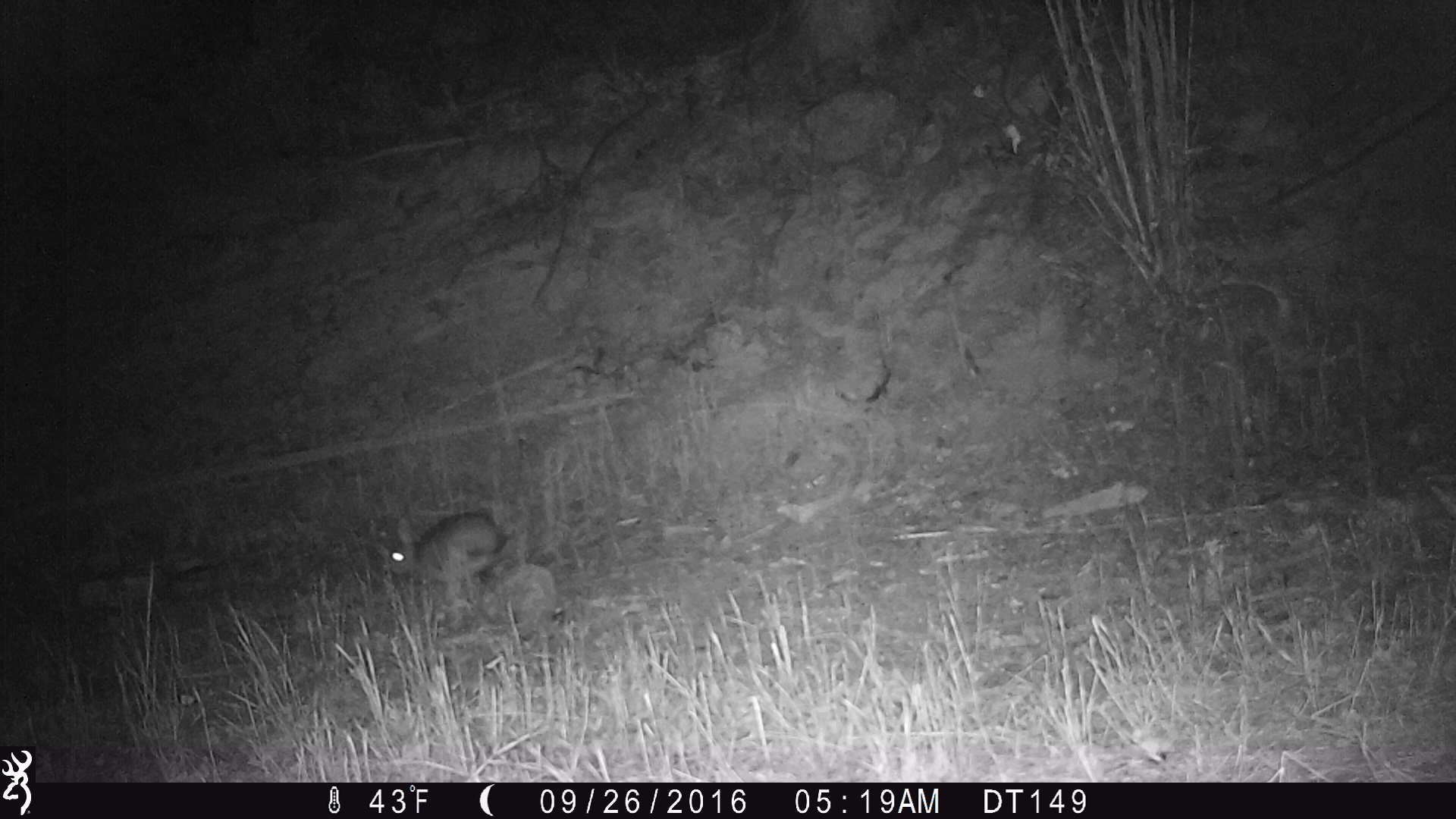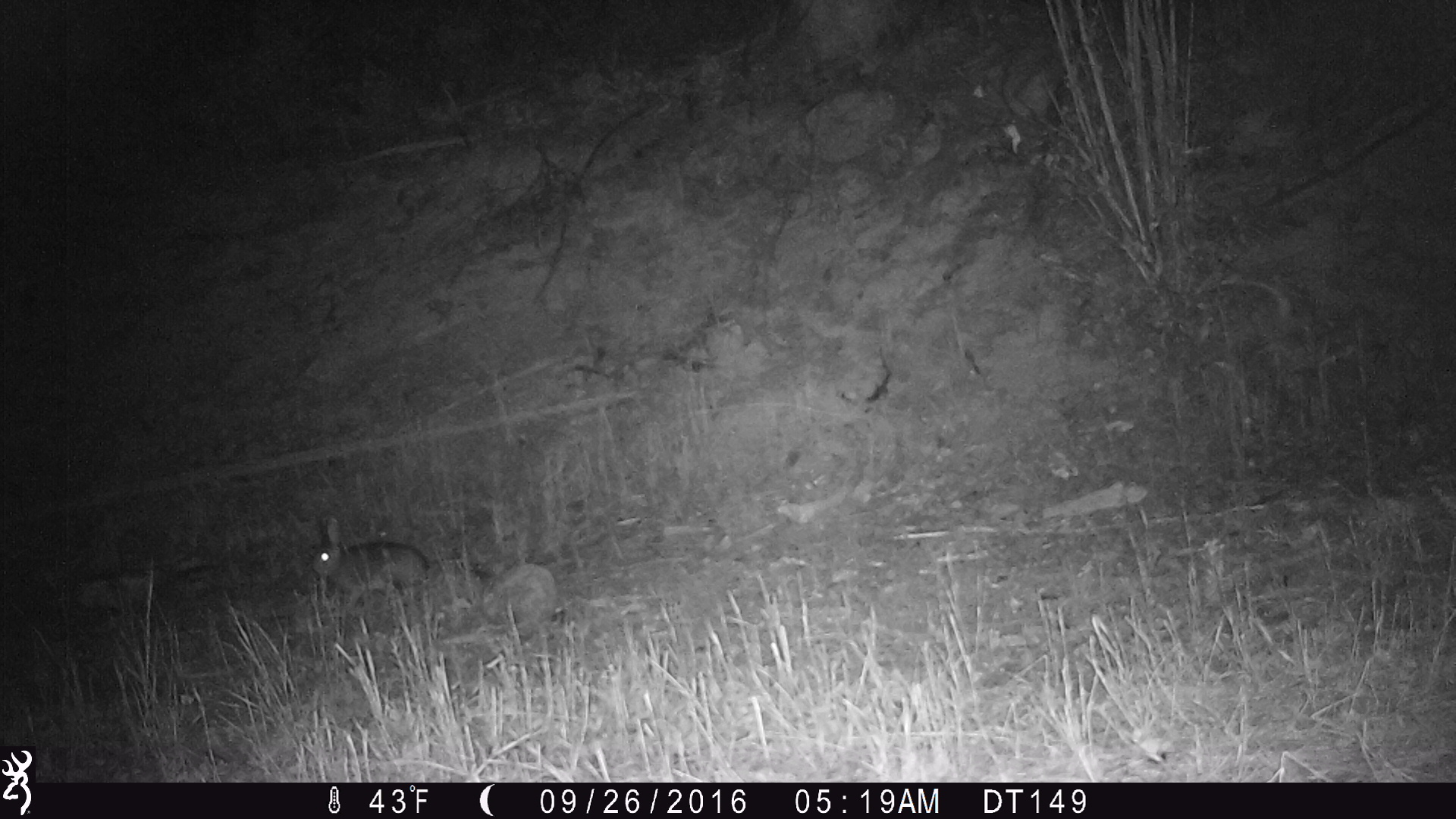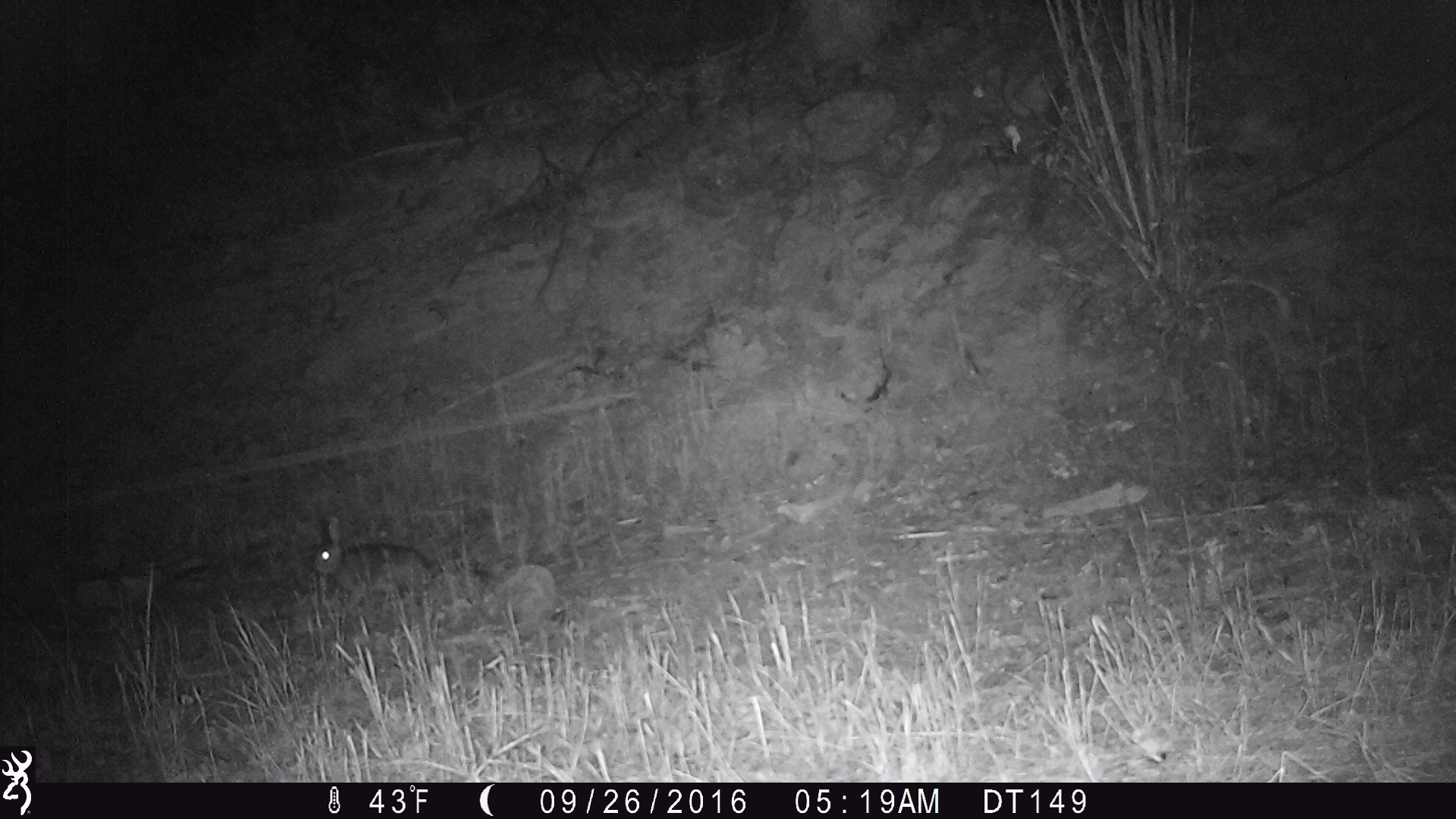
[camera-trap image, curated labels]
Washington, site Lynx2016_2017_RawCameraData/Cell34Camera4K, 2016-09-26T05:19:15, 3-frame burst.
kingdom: Animalia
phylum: Chordata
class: Mammalia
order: Lagomorpha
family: Leporidae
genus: Lepus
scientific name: Lepus americanus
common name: snowshoe hare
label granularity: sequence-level